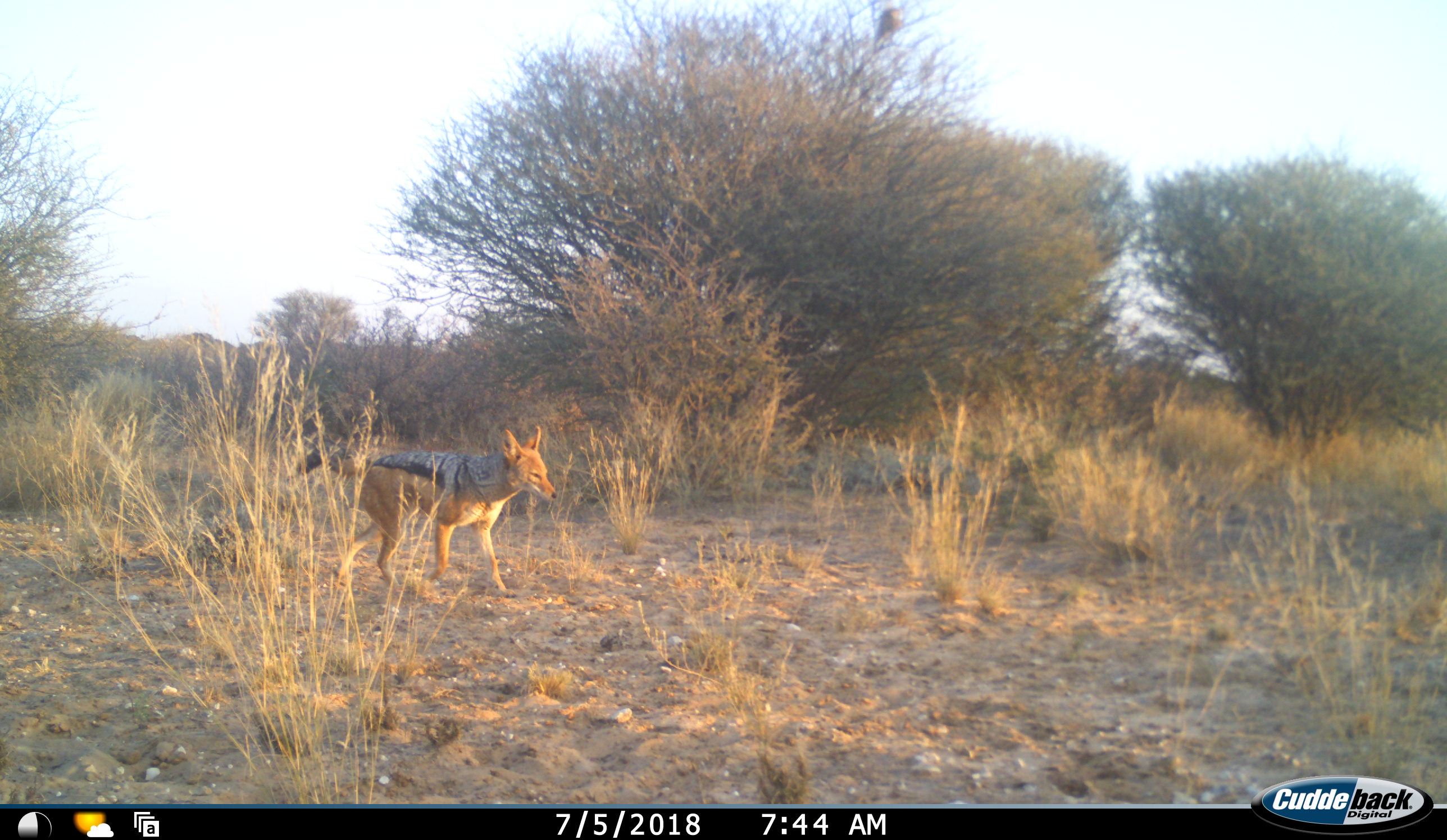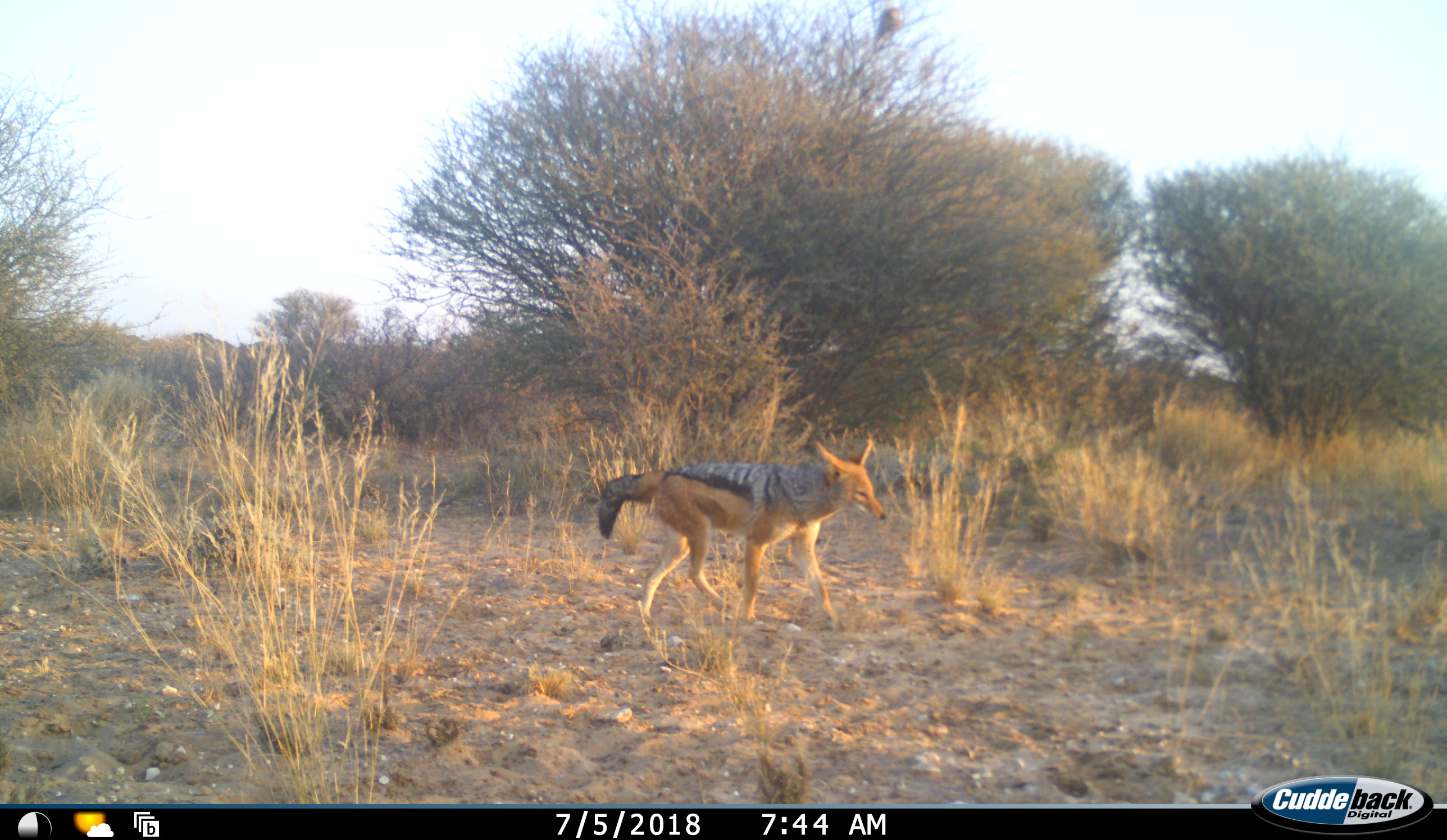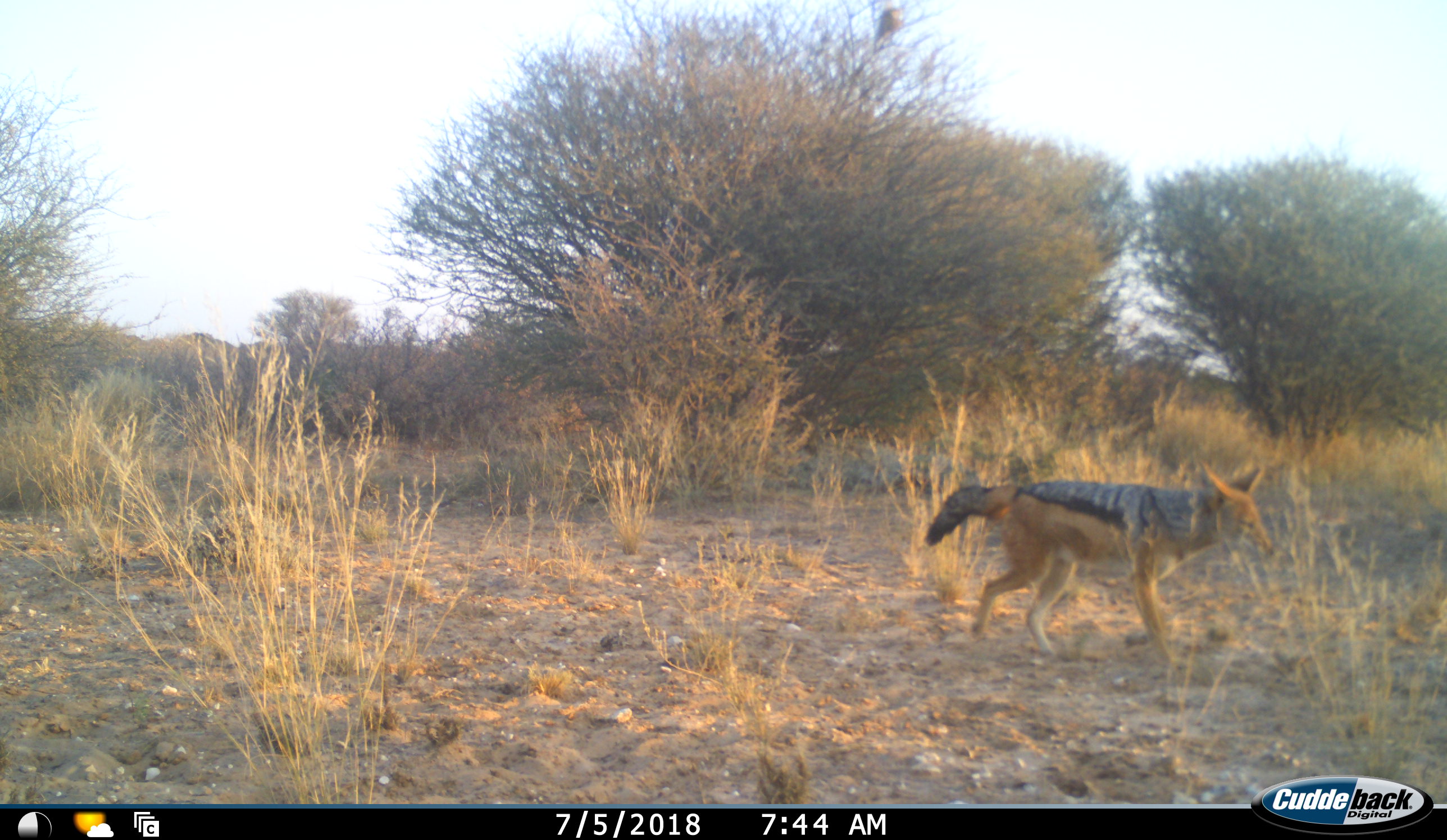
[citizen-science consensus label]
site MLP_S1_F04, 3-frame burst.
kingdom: Animalia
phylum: Chordata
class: Mammalia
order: Carnivora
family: Canidae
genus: Lupulella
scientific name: Lupulella mesomelas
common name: black-backed jackal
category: jackalblackbacked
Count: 1.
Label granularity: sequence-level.